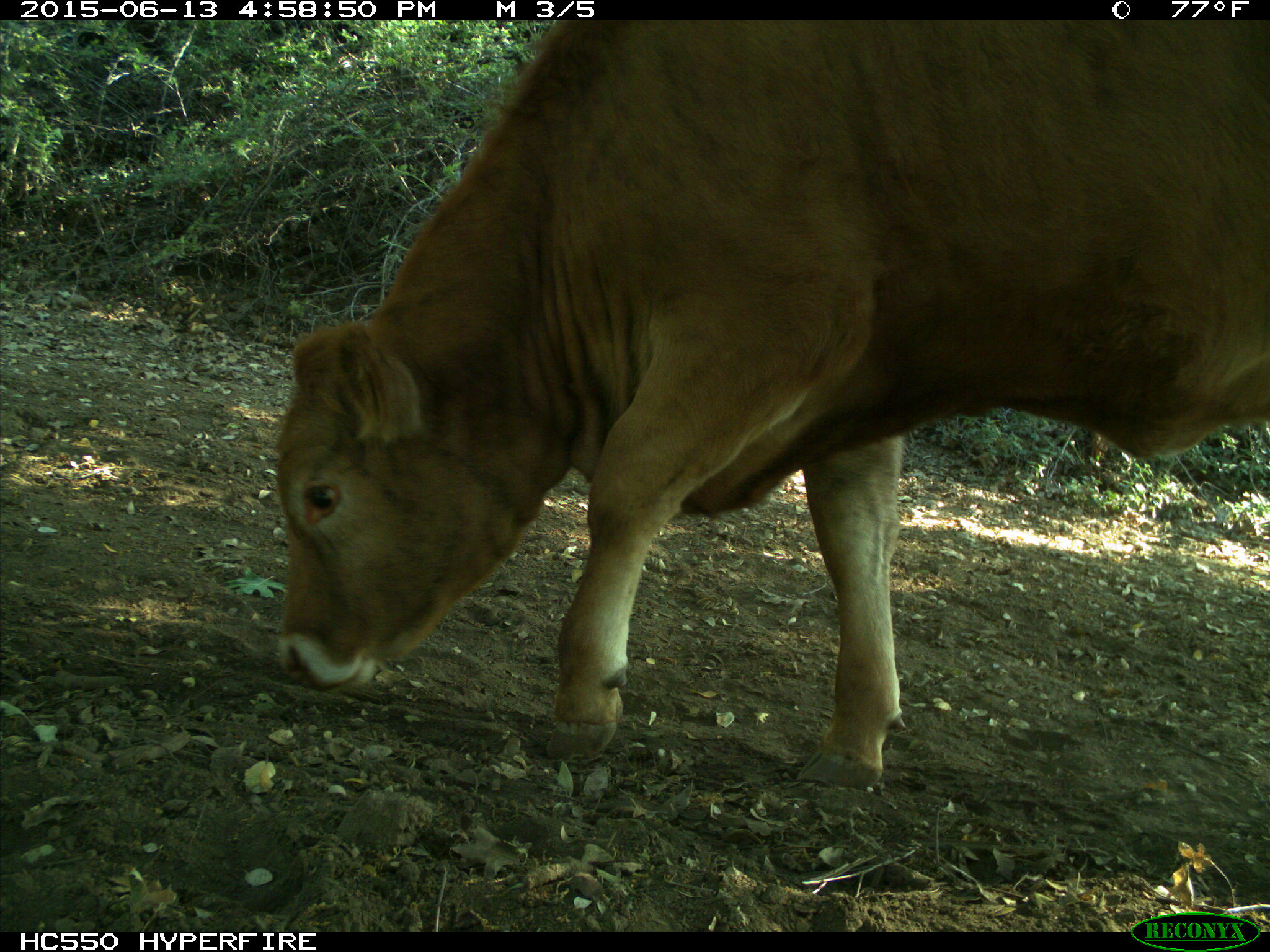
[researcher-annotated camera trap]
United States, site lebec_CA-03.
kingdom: Animalia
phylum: Chordata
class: Mammalia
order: Artiodactyla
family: Bovidae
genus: Bos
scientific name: Bos taurus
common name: domestic cow